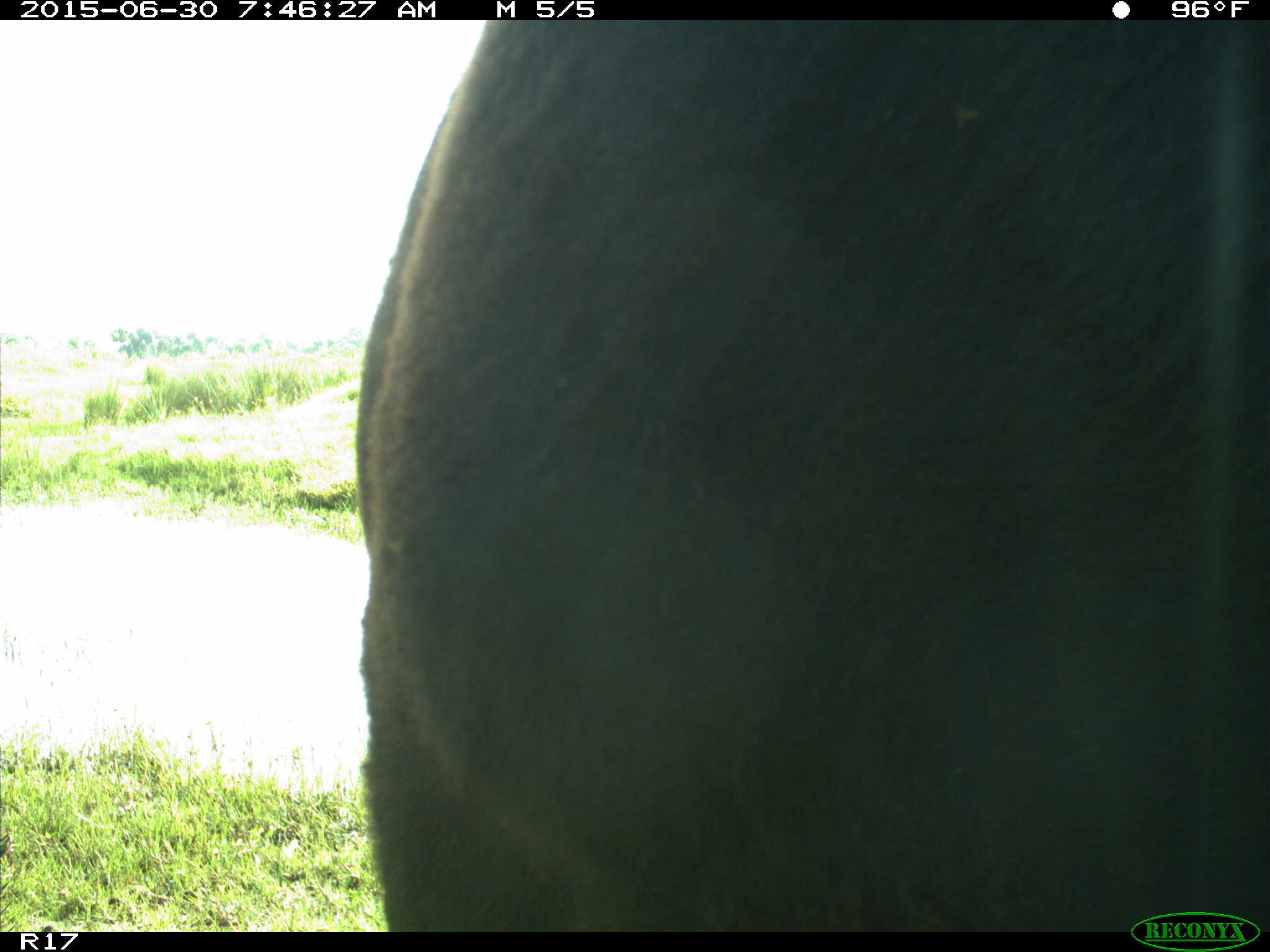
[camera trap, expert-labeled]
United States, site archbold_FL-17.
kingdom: Animalia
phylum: Chordata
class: Mammalia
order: Artiodactyla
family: Bovidae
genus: Bos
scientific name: Bos taurus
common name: domestic cow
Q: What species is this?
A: Bos taurus (domestic cow).